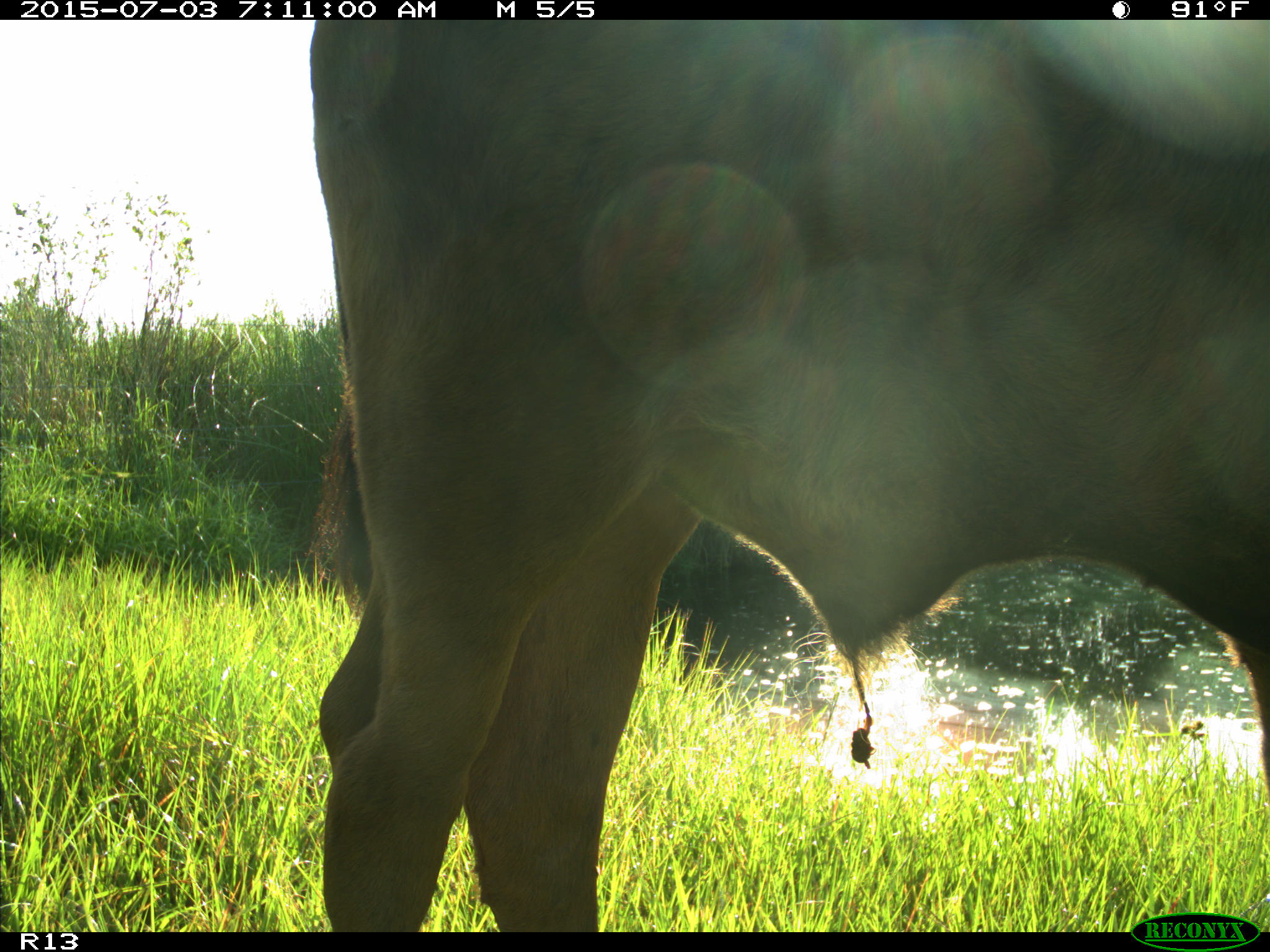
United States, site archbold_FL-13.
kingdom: Animalia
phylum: Chordata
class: Mammalia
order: Artiodactyla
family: Bovidae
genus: Bos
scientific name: Bos taurus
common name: domestic cow